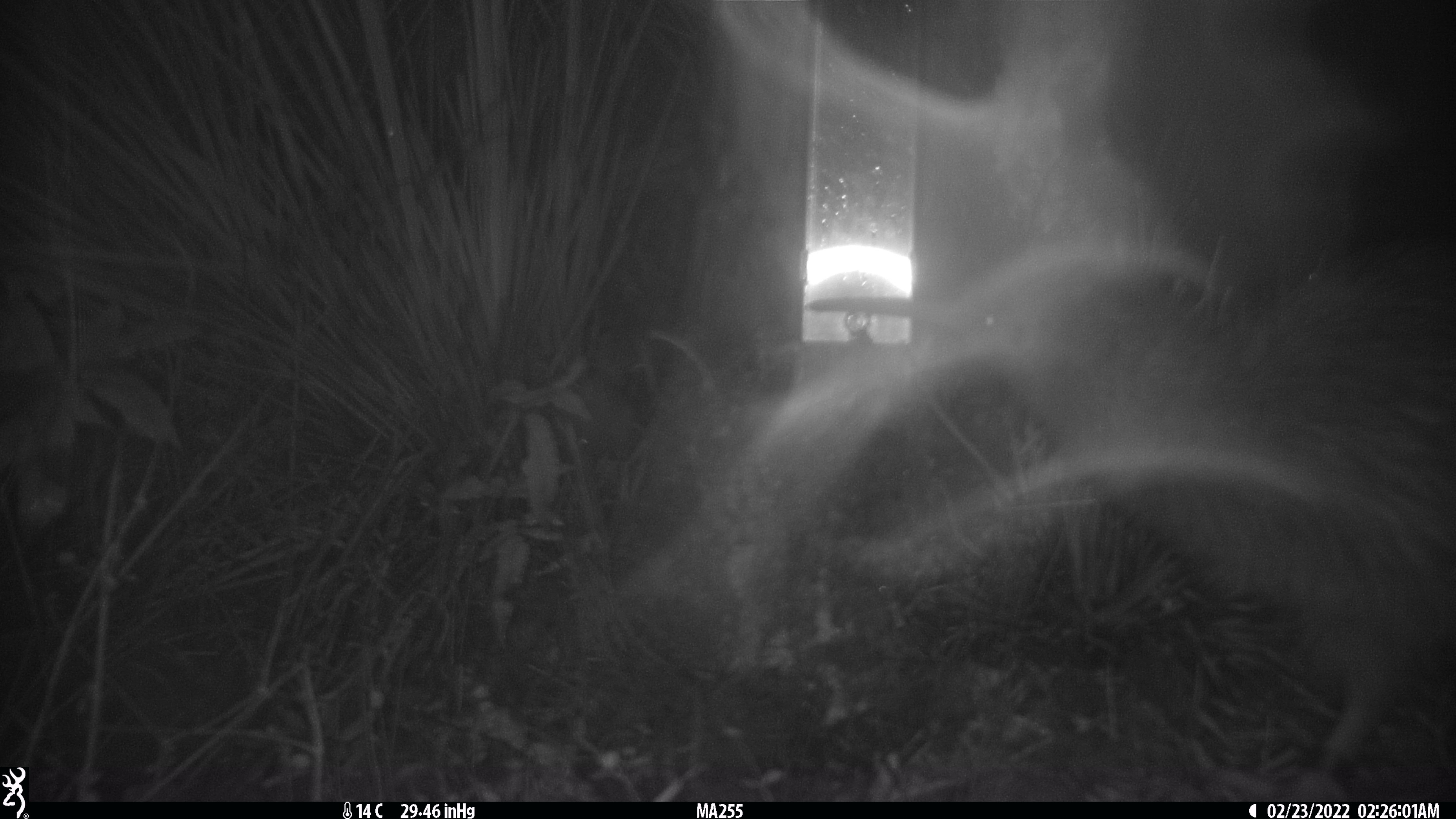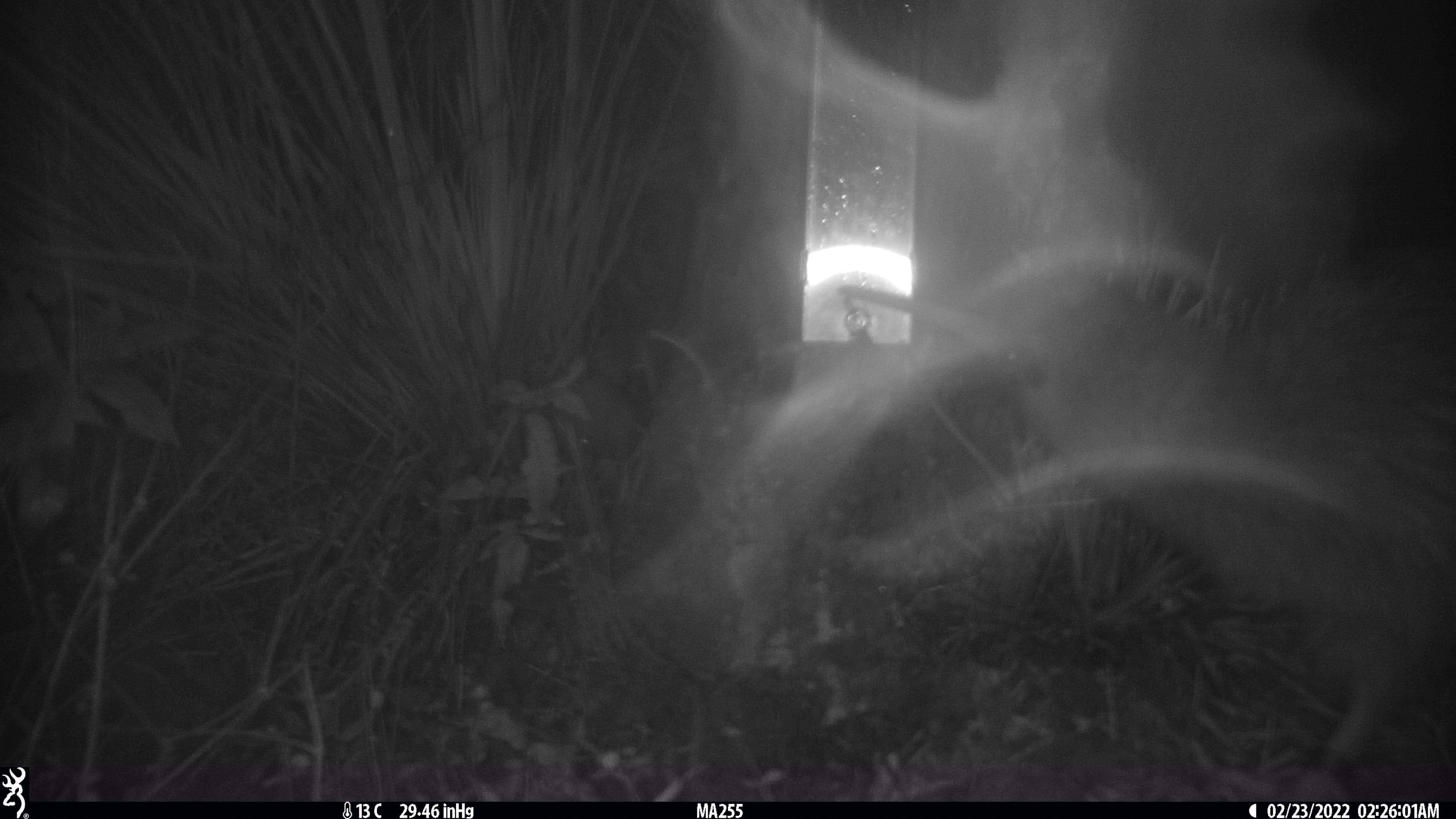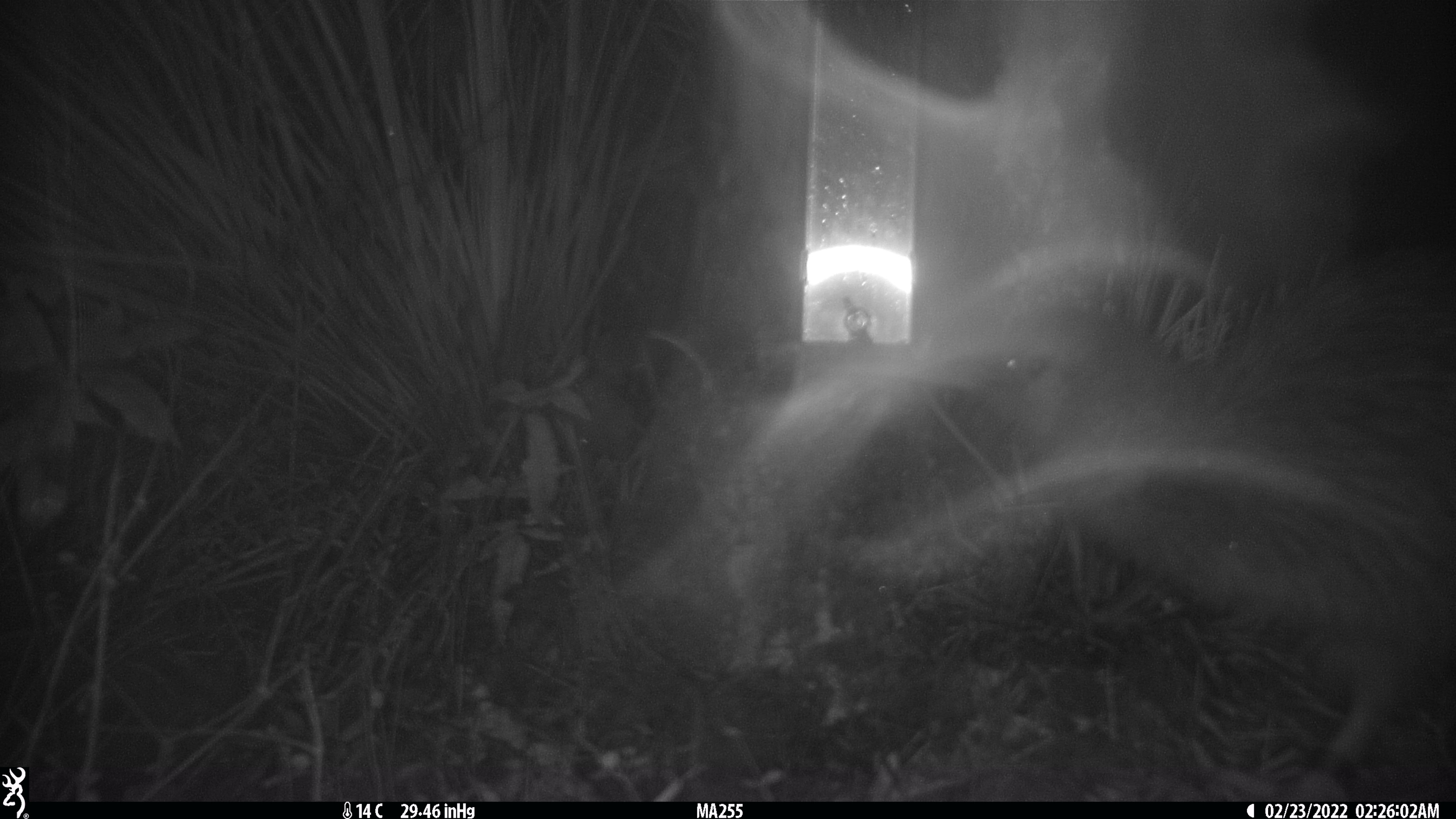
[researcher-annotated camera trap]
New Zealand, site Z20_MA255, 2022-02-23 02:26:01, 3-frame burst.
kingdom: Animalia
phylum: Chordata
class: Aves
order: Apterygiformes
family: Apterygidae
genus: Apteryx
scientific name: Apteryx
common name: kiwi